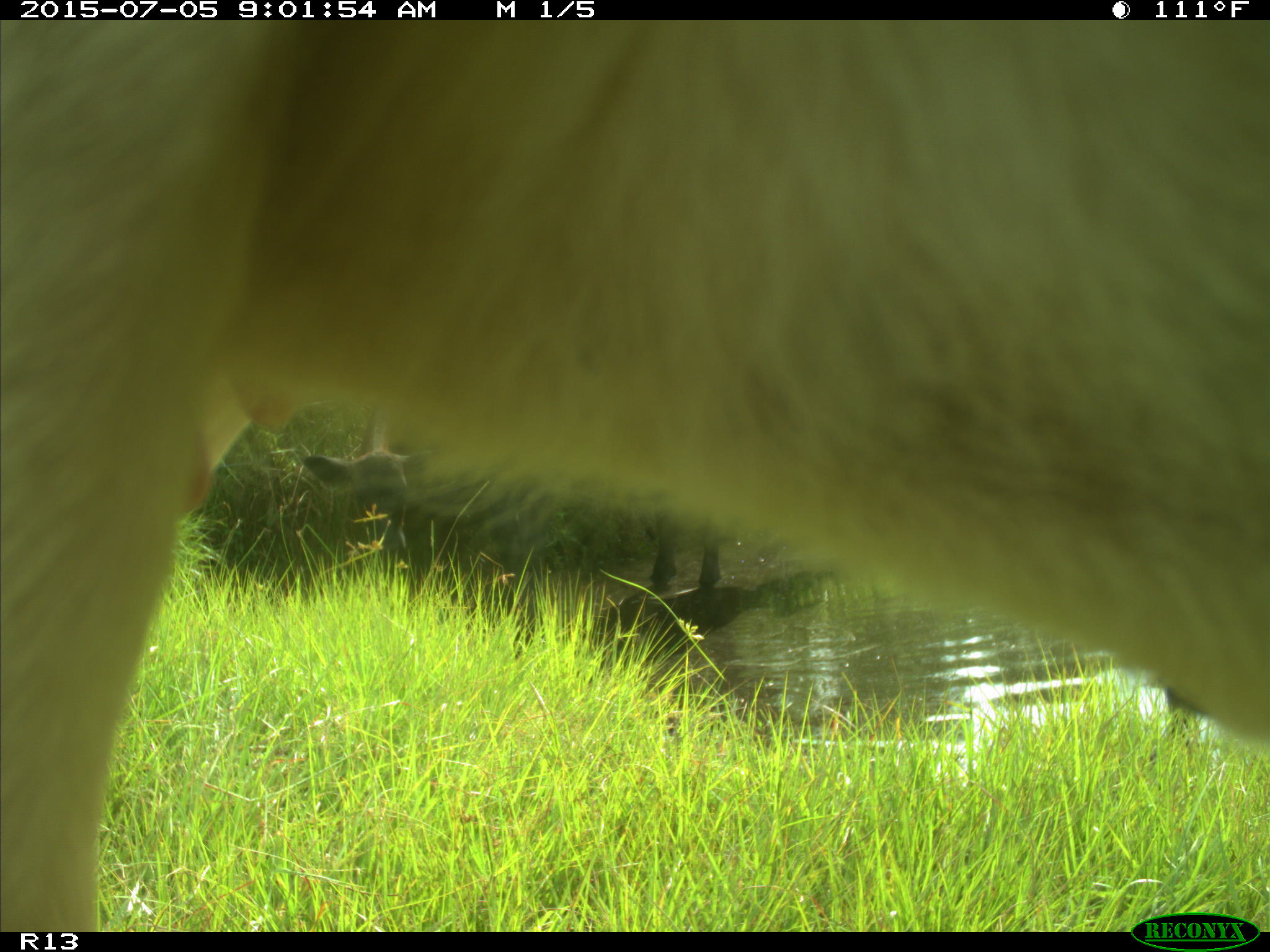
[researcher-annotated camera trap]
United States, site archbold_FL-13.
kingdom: Animalia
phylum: Chordata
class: Mammalia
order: Artiodactyla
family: Bovidae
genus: Bos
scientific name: Bos taurus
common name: domestic cow